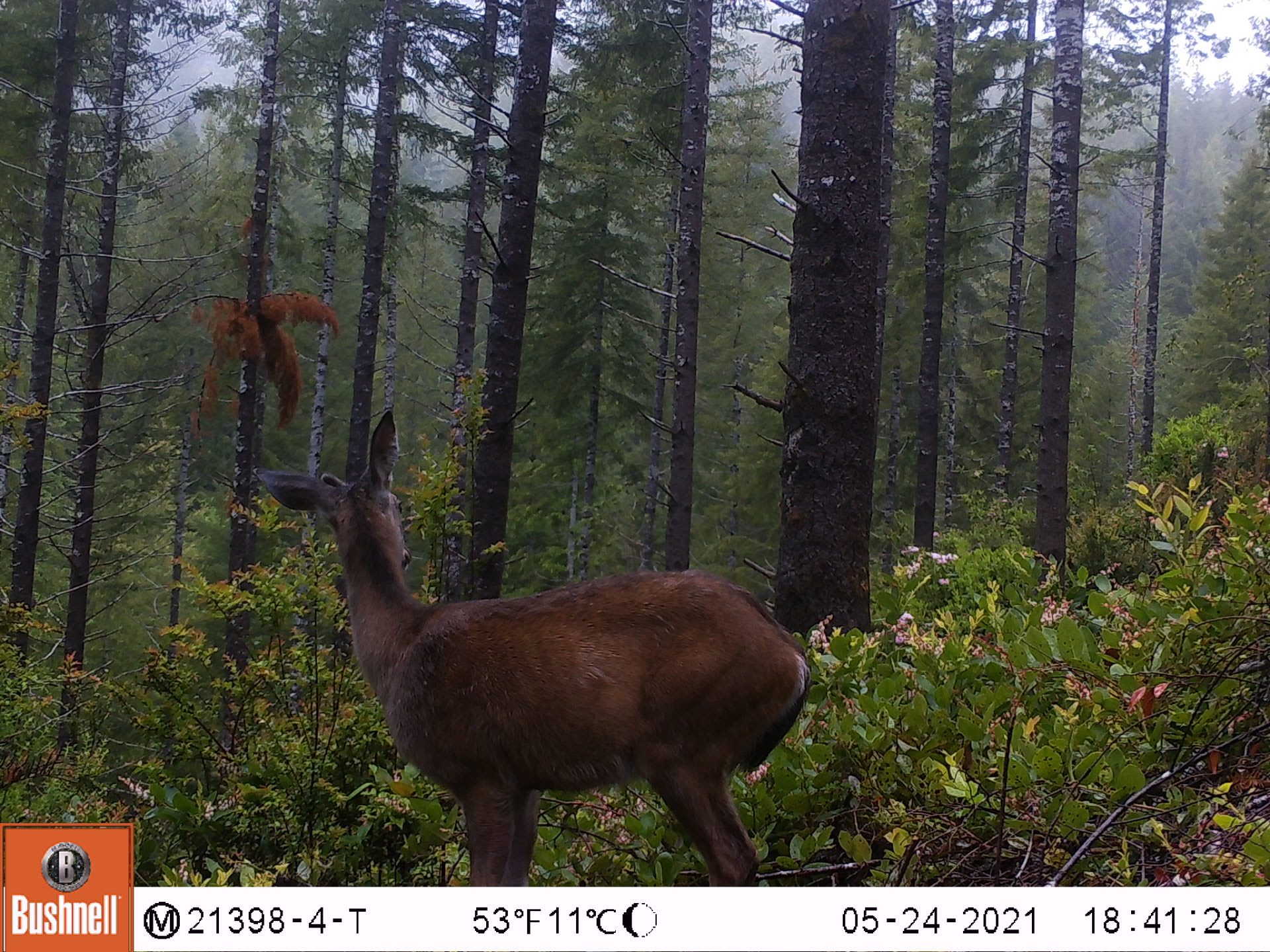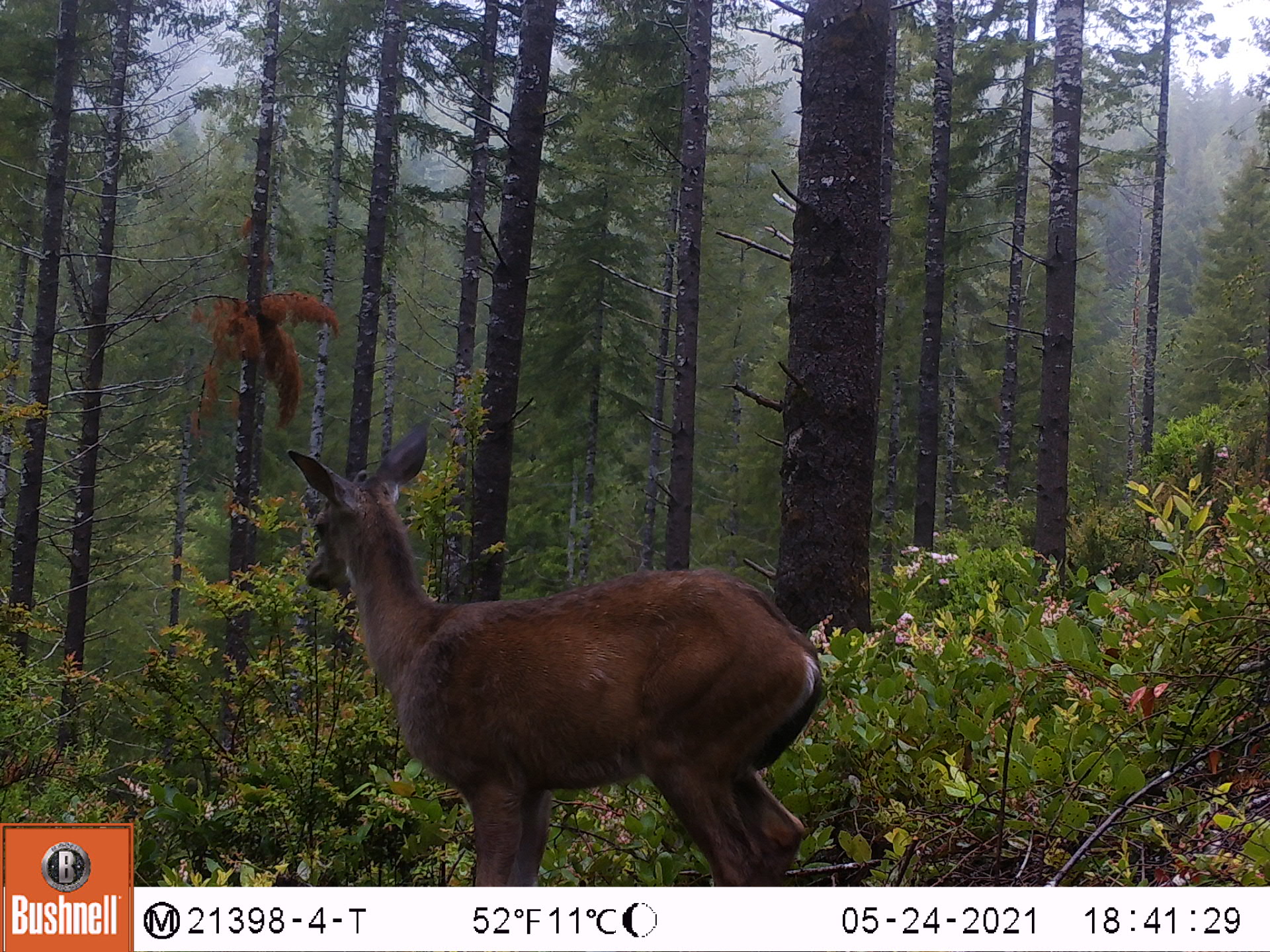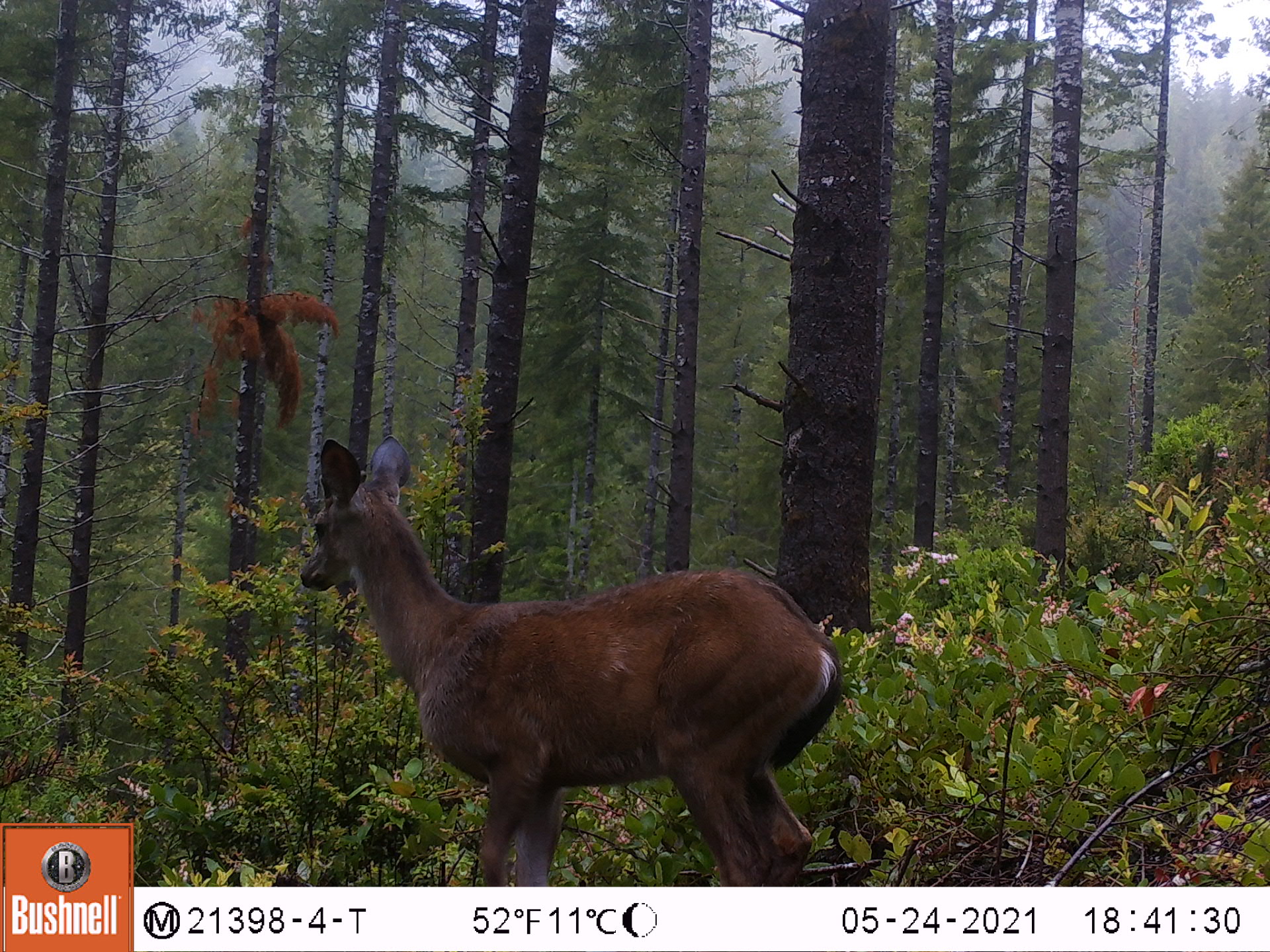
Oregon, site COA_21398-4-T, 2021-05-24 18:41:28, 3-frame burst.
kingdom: Animalia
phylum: Chordata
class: Mammalia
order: Artiodactyla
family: Cervidae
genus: Odocoileus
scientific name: Odocoileus hemionus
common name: black-tailed deer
Black-tailed deer (Odocoileus hemionus).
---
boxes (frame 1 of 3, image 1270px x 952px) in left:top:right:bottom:
black-tailed deer: 259:398:823:872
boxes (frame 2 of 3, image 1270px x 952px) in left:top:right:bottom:
black-tailed deer: 282:416:833:877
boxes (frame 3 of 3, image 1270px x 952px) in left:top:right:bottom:
black-tailed deer: 285:428:850:873